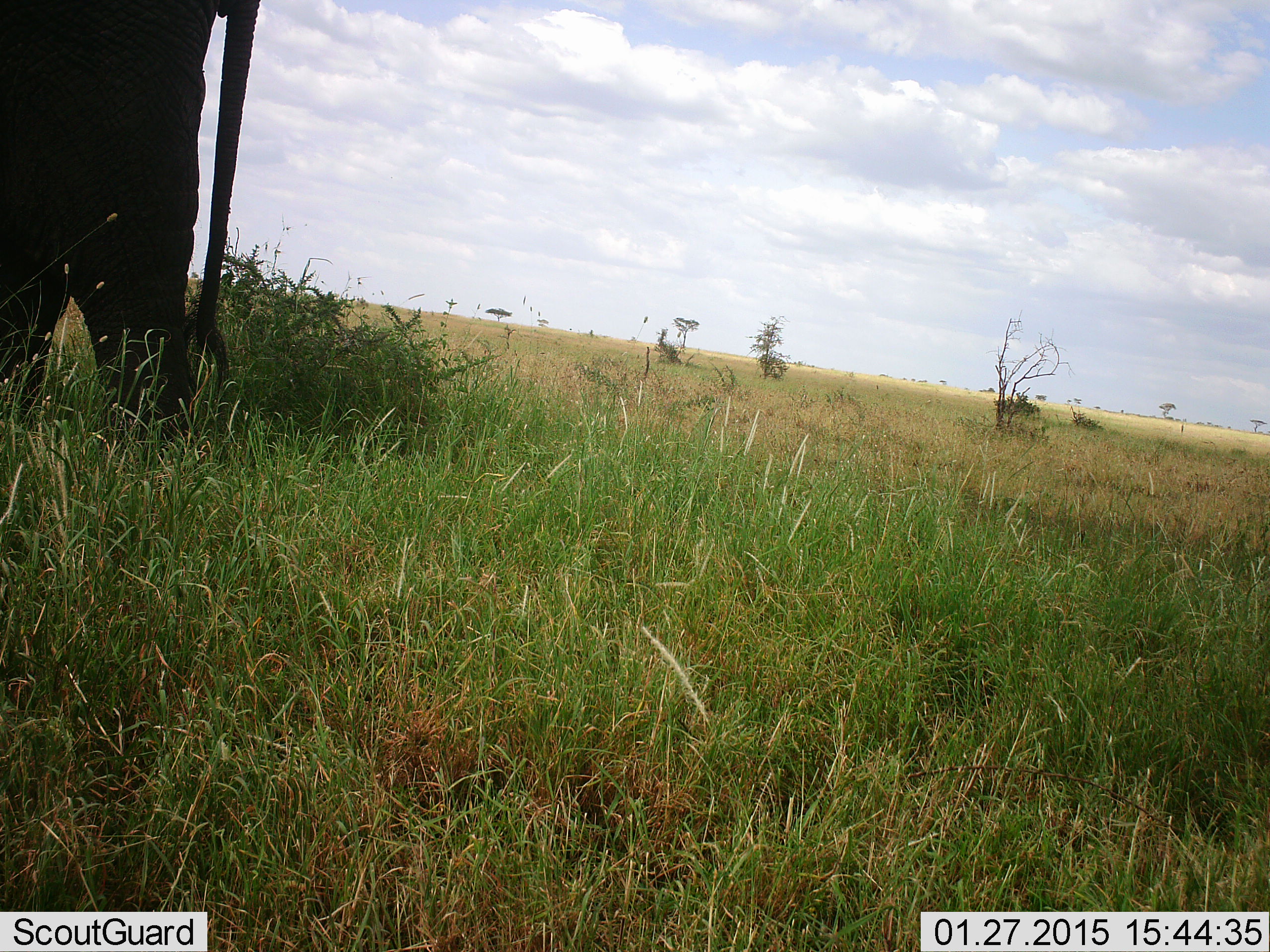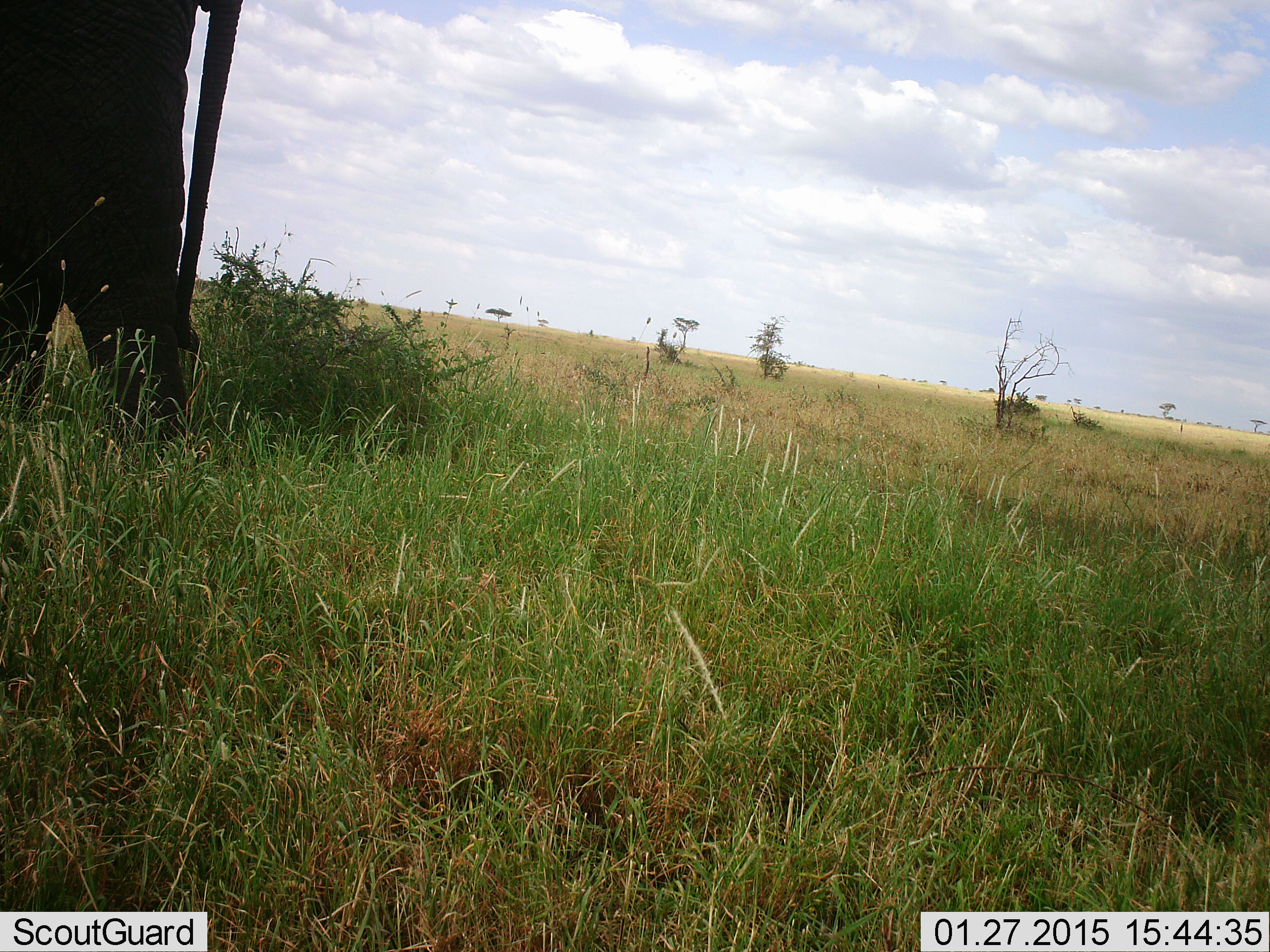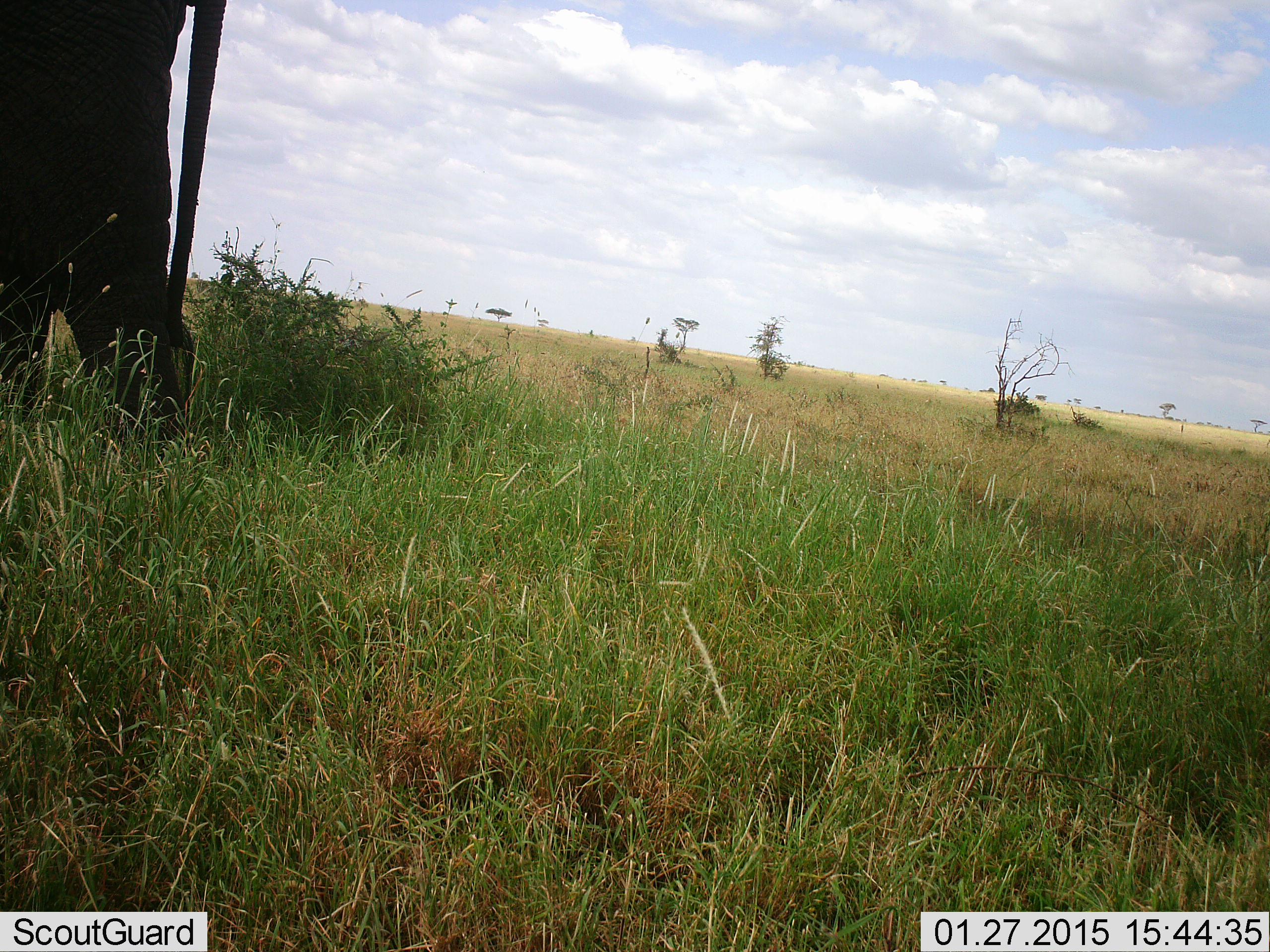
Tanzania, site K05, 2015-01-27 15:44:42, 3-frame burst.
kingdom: Animalia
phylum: Chordata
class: Mammalia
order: Proboscidea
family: Elephantidae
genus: Loxodonta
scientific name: Loxodonta africana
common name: african bush elephant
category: elephant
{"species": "elephant (african bush elephant) (Loxodonta africana)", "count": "1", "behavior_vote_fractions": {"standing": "80%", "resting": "0%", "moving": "20%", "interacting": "0%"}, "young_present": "0%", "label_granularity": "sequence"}